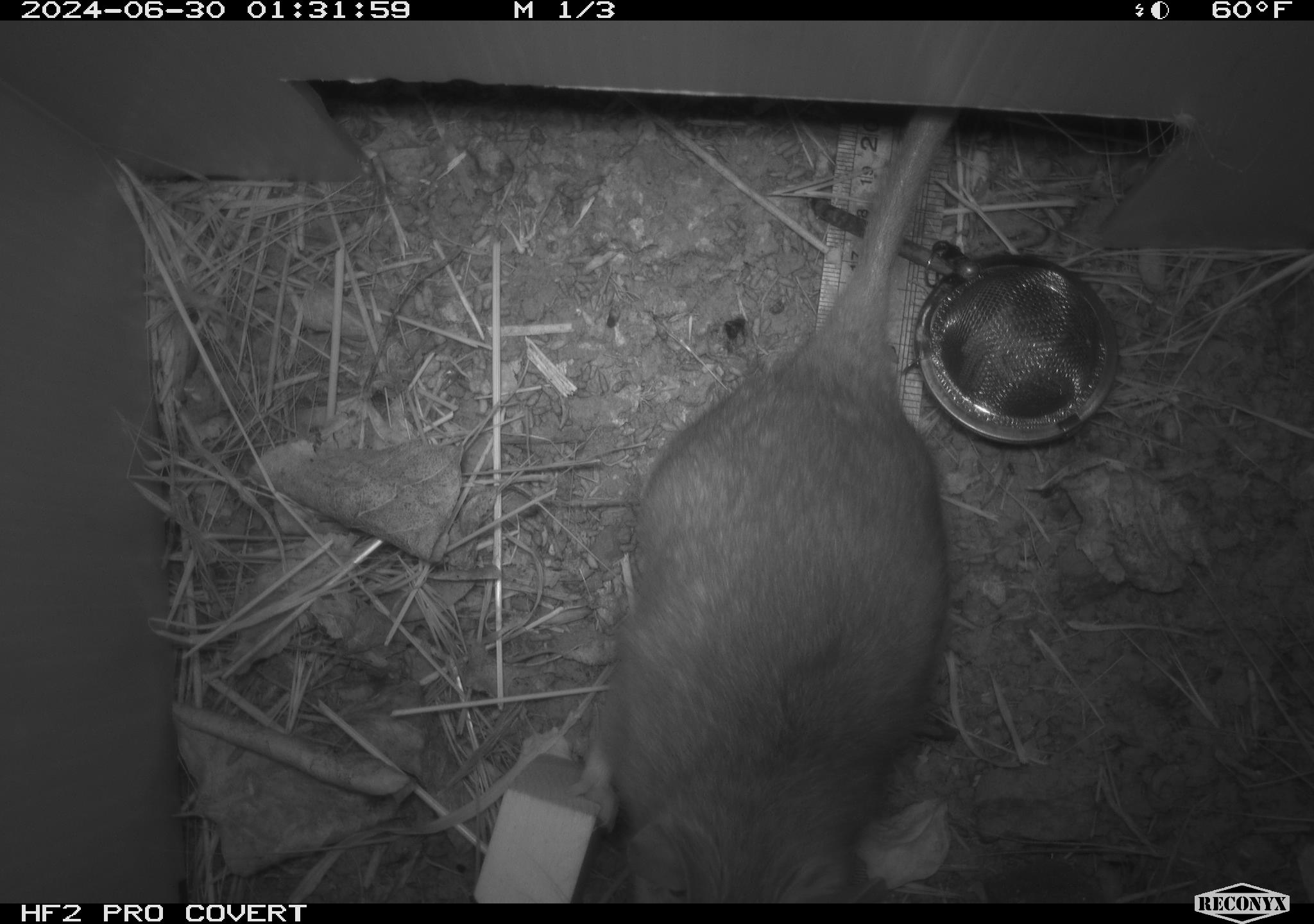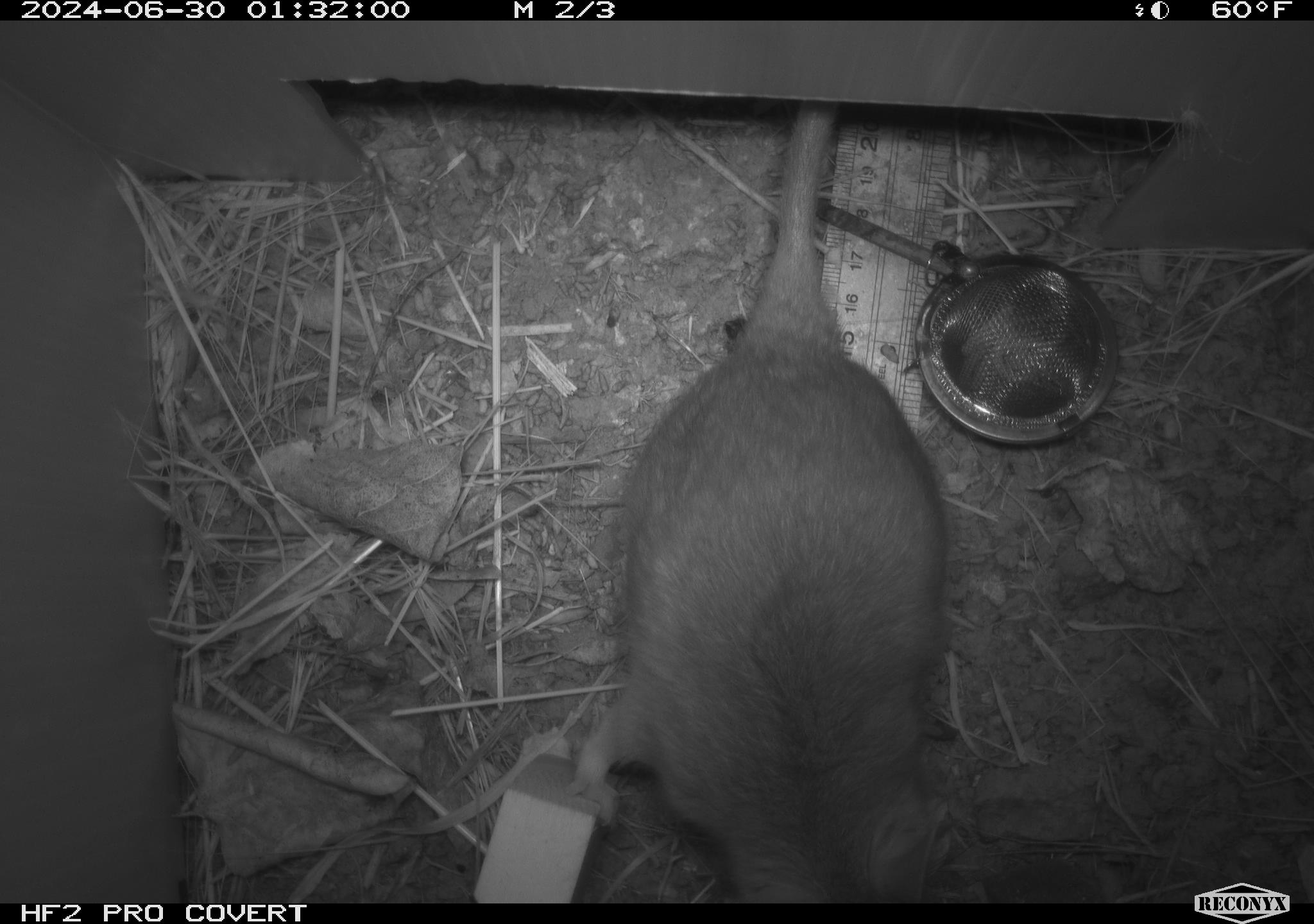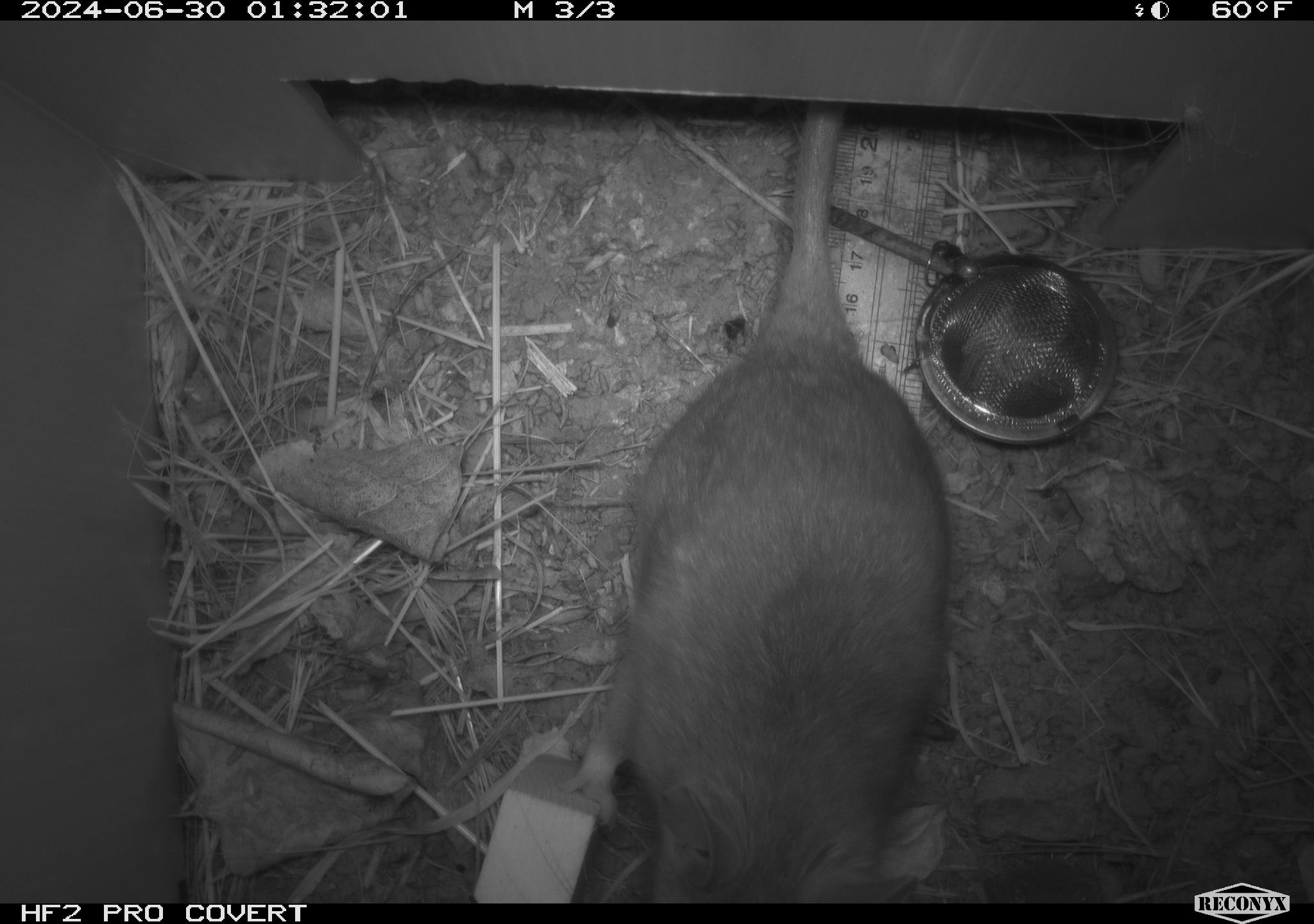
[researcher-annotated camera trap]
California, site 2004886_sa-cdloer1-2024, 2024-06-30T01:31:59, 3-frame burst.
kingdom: Animalia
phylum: Chordata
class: Mammalia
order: Rodentia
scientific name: Rodentia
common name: woodrat or rat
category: woodrat or rat species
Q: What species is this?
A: Woodrat or rat species (woodrat or rat) (Rodentia).